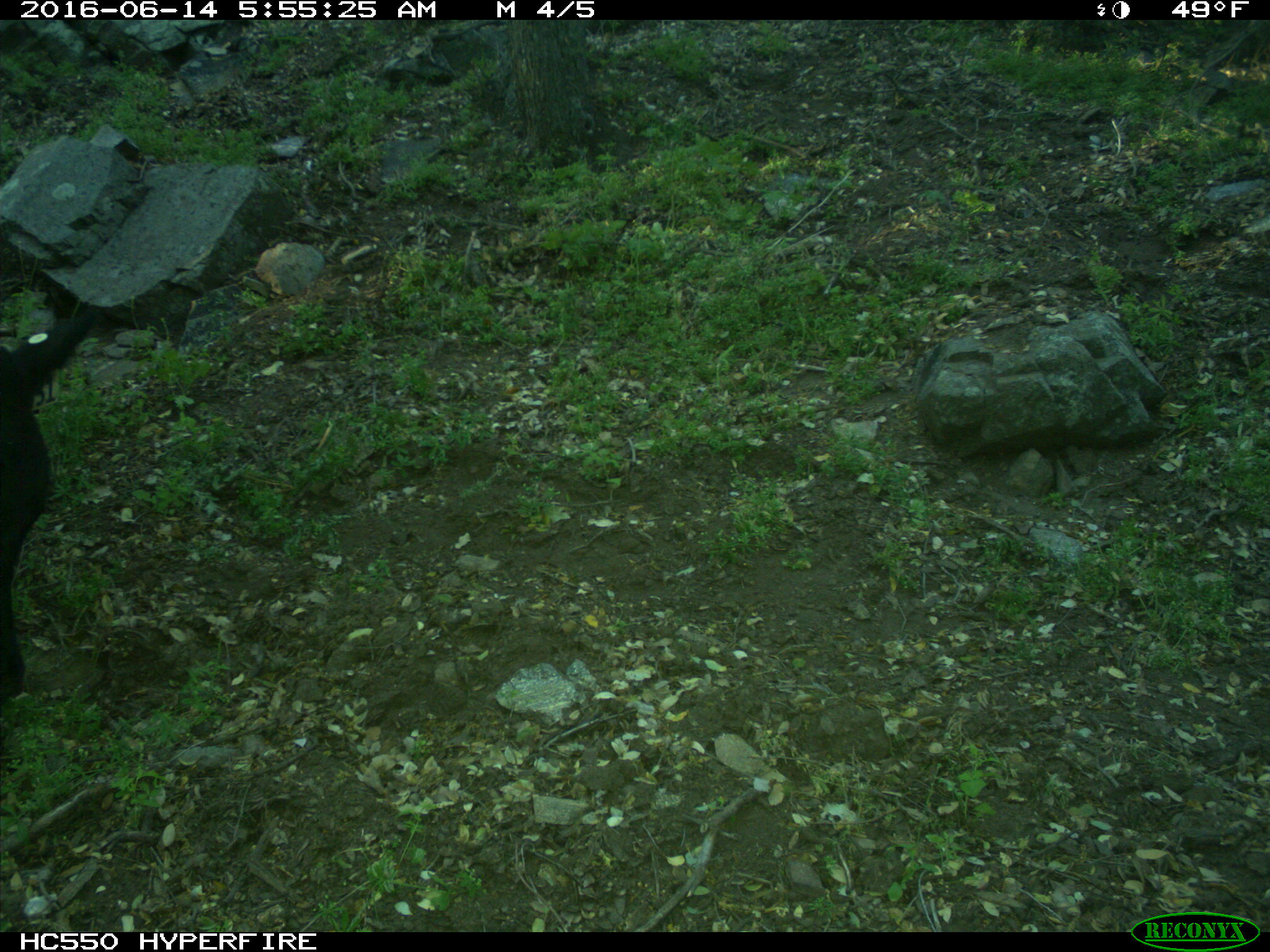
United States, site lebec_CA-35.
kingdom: Animalia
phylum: Chordata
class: Mammalia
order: Artiodactyla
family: Bovidae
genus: Bos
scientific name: Bos taurus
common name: domestic cow